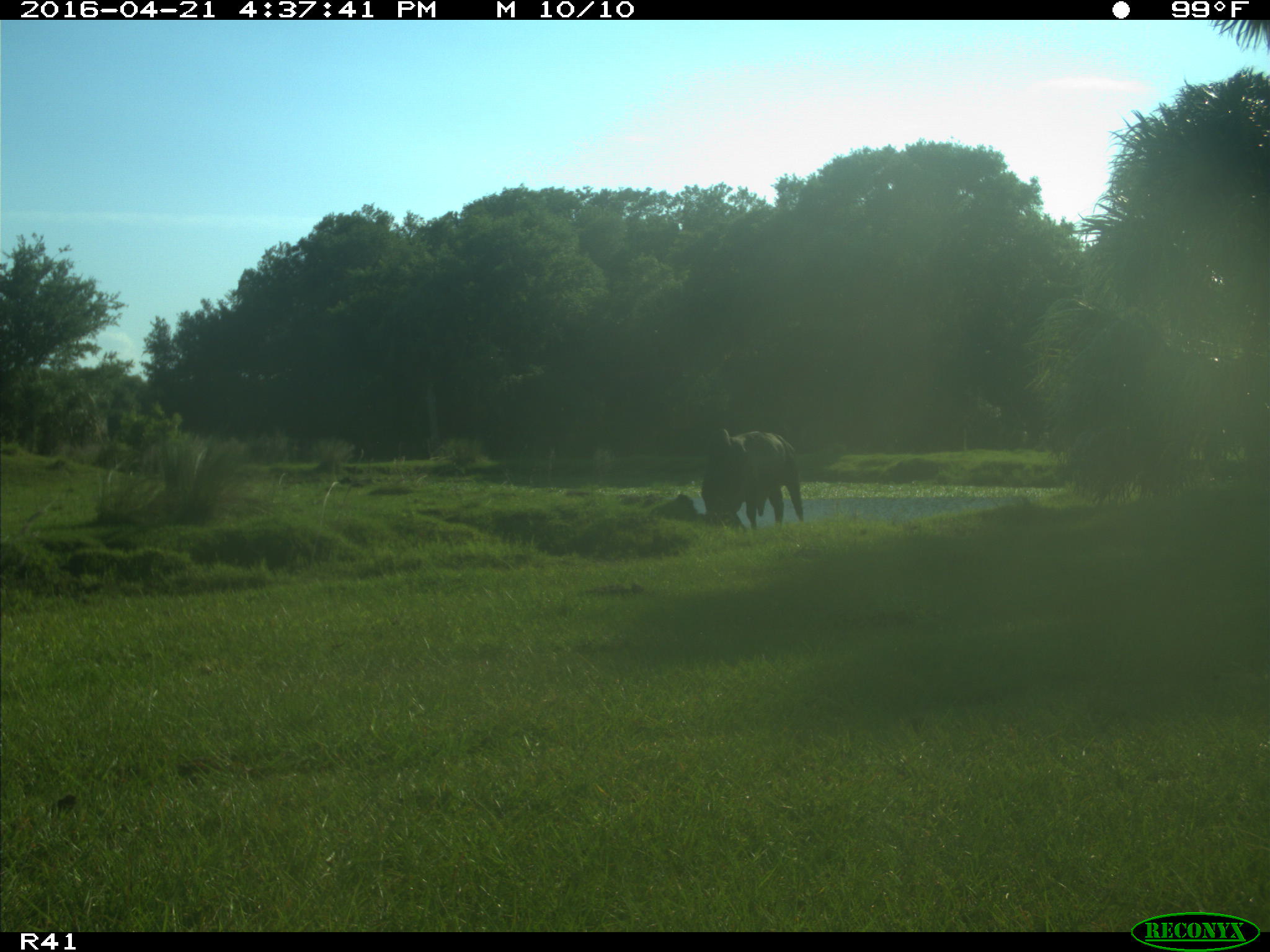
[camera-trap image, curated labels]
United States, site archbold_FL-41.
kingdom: Animalia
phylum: Chordata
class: Mammalia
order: Artiodactyla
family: Bovidae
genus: Bos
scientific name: Bos taurus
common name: domestic cow